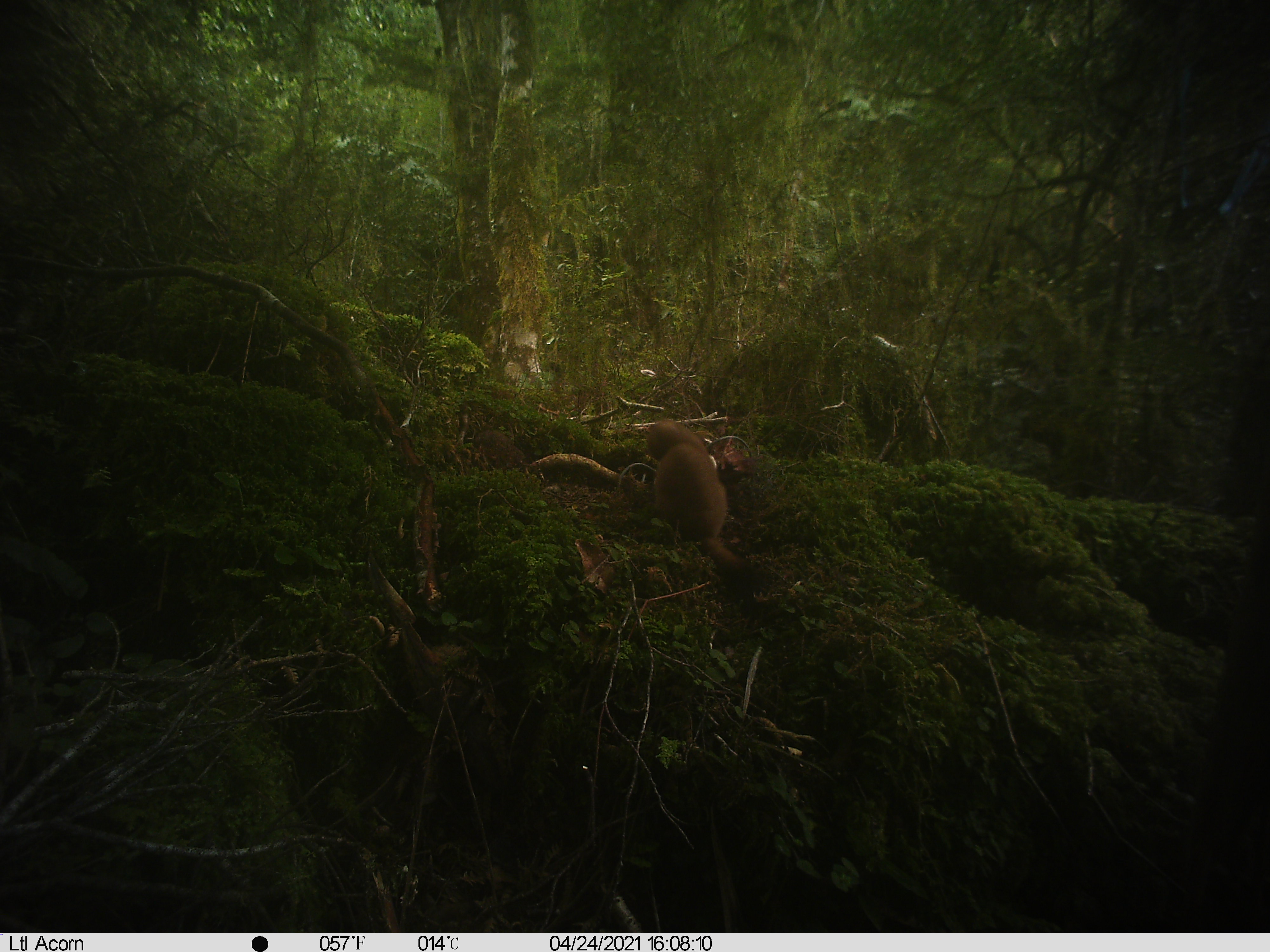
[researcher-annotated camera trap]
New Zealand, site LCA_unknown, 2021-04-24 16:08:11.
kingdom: Animalia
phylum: Chordata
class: Mammalia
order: Carnivora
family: Mustelidae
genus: Mustela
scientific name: Mustela erminea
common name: stoat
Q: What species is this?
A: Stoat (Mustela erminea).